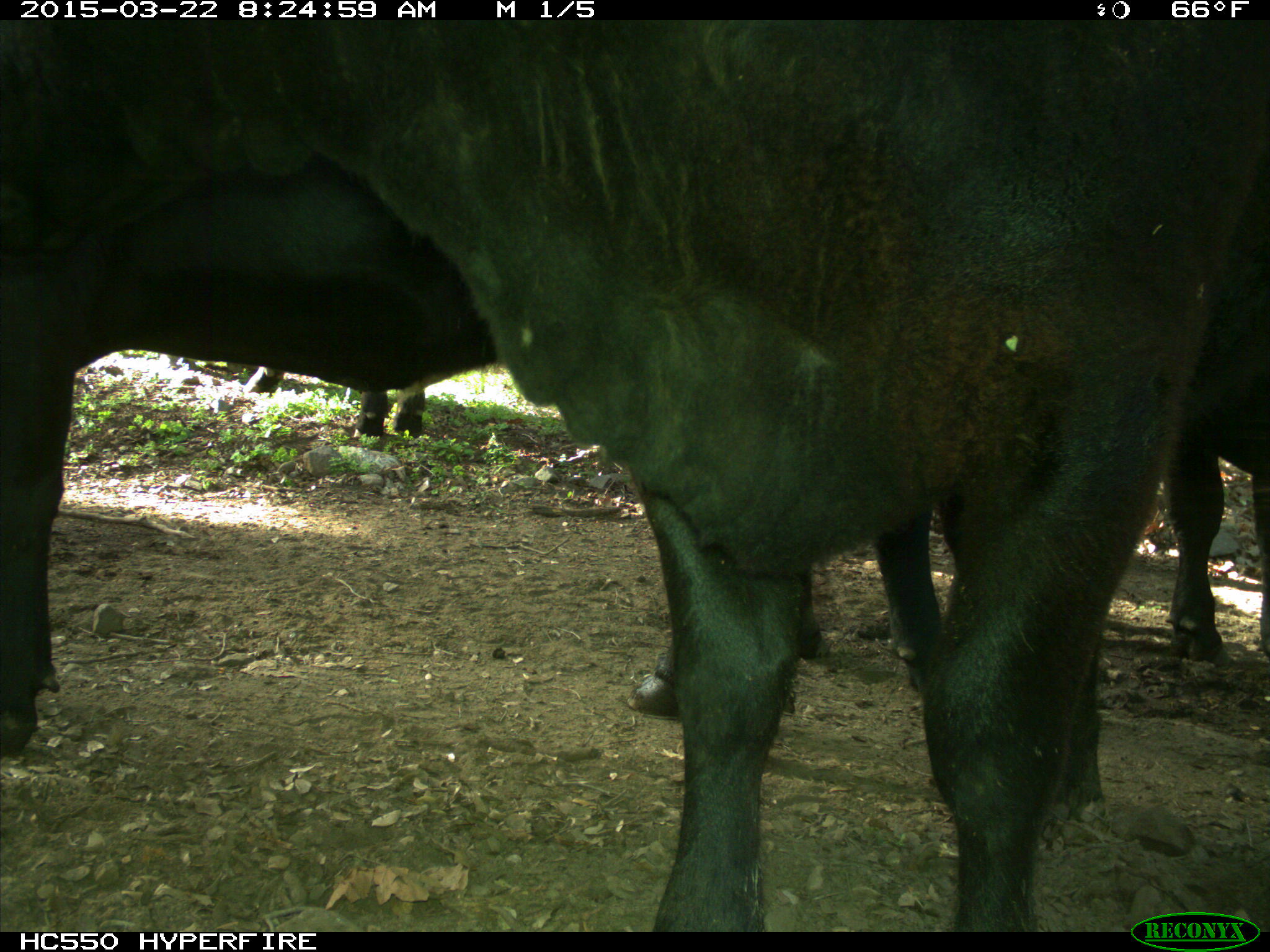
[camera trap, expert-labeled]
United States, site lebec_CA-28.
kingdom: Animalia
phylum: Chordata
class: Mammalia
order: Artiodactyla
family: Bovidae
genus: Bos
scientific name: Bos taurus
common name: domestic cow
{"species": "Bos taurus (domestic cow)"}